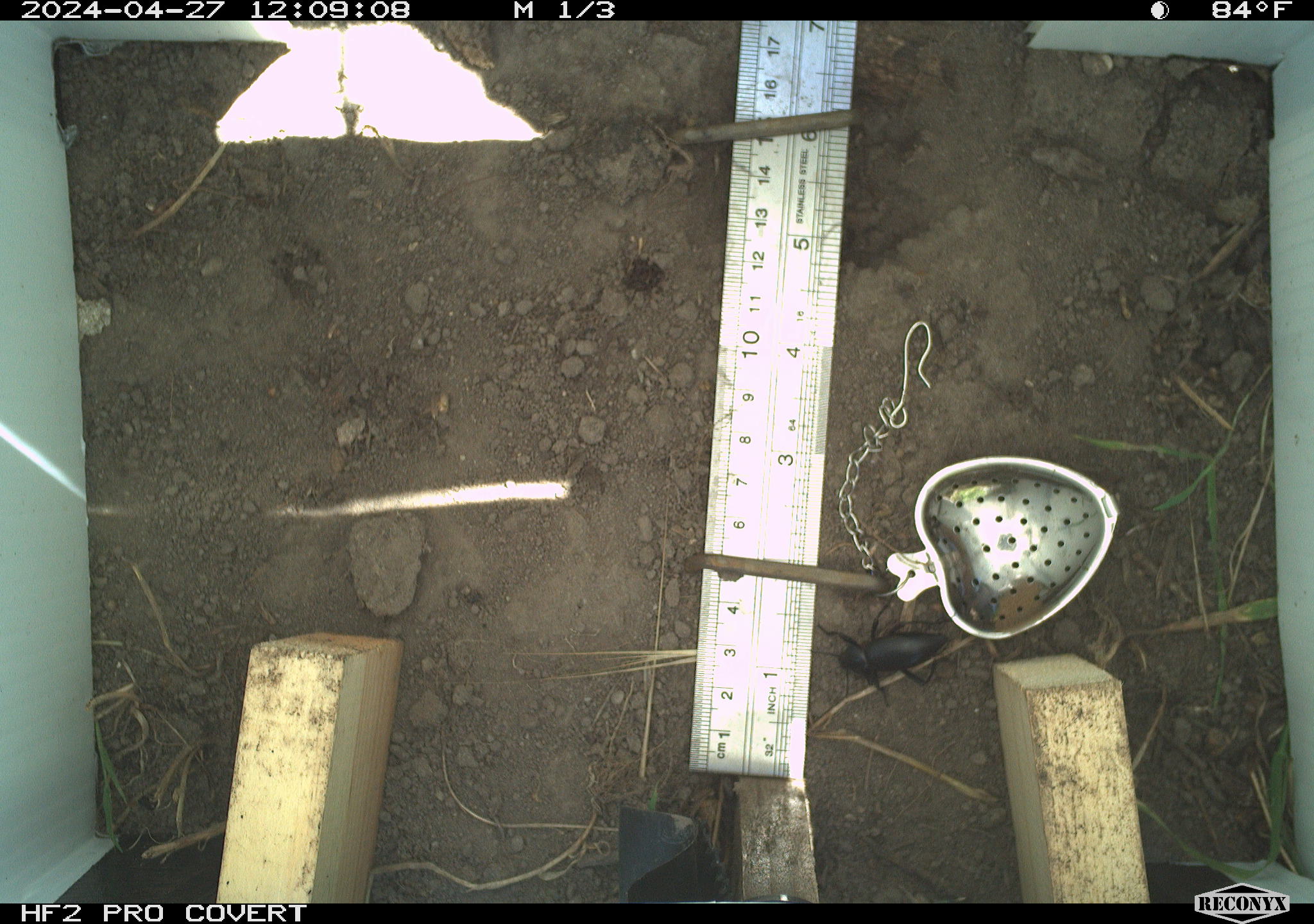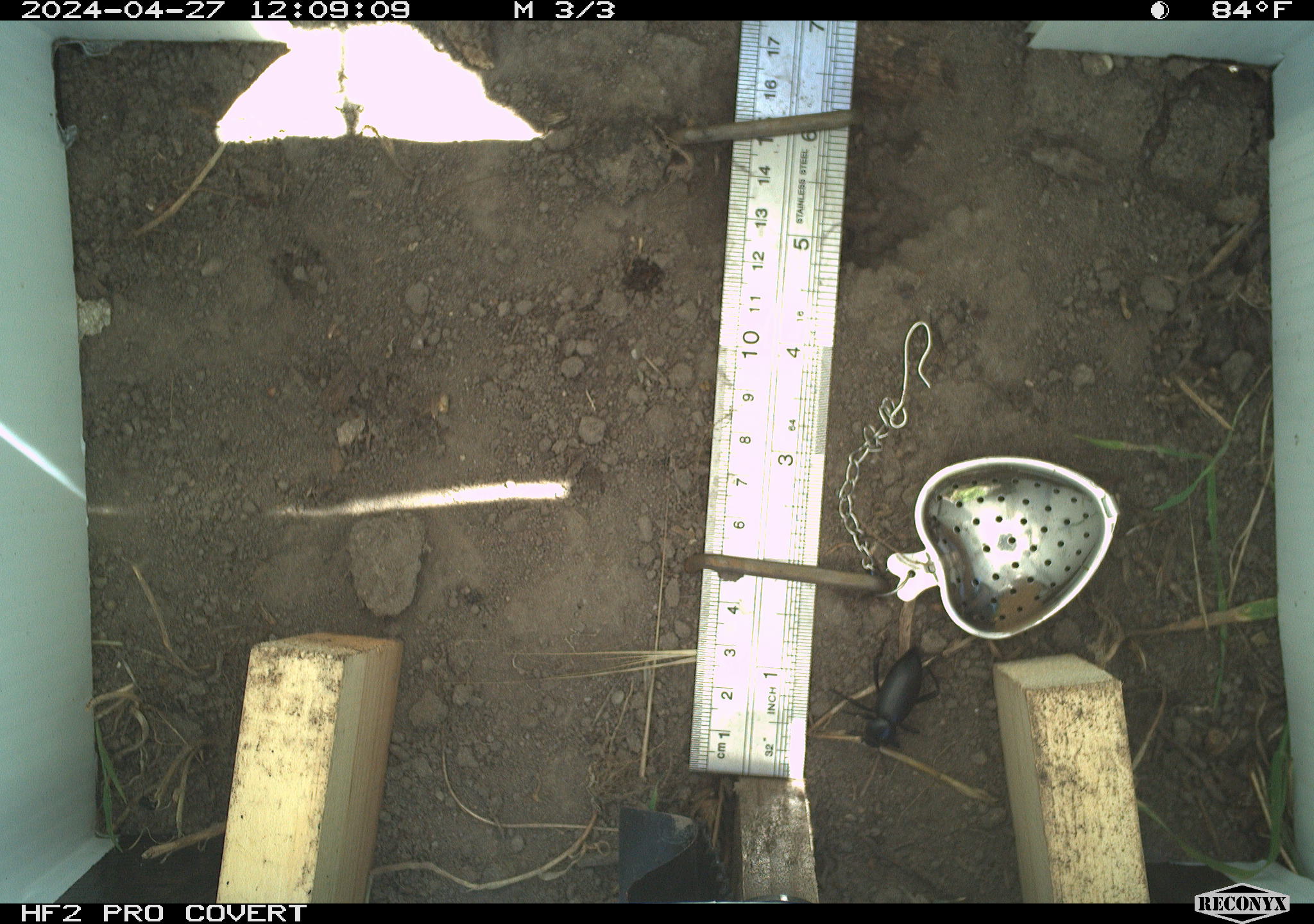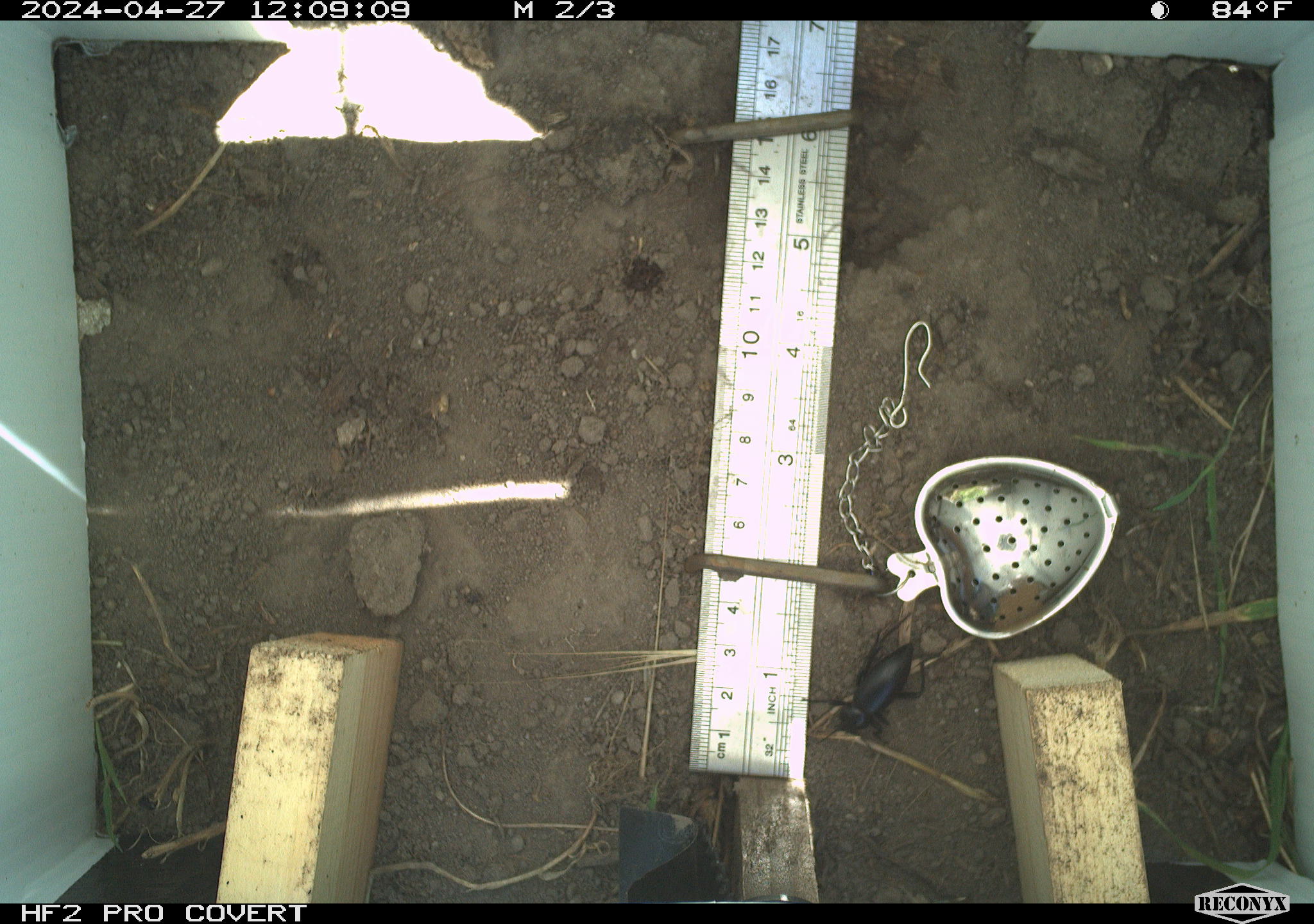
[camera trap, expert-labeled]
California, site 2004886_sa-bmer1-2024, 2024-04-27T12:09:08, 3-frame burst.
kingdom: Animalia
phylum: Arthropoda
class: Insecta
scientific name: Insecta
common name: insect